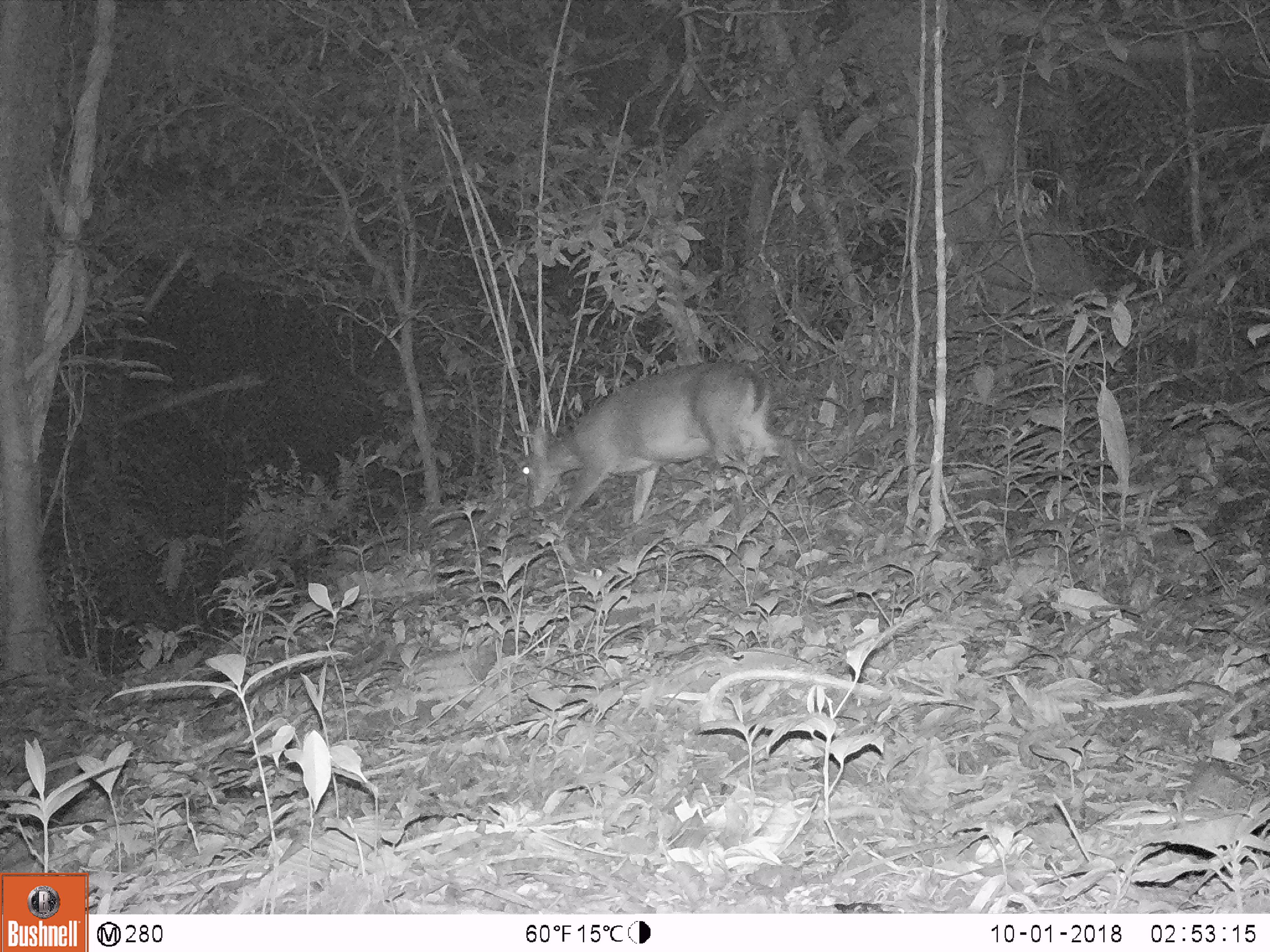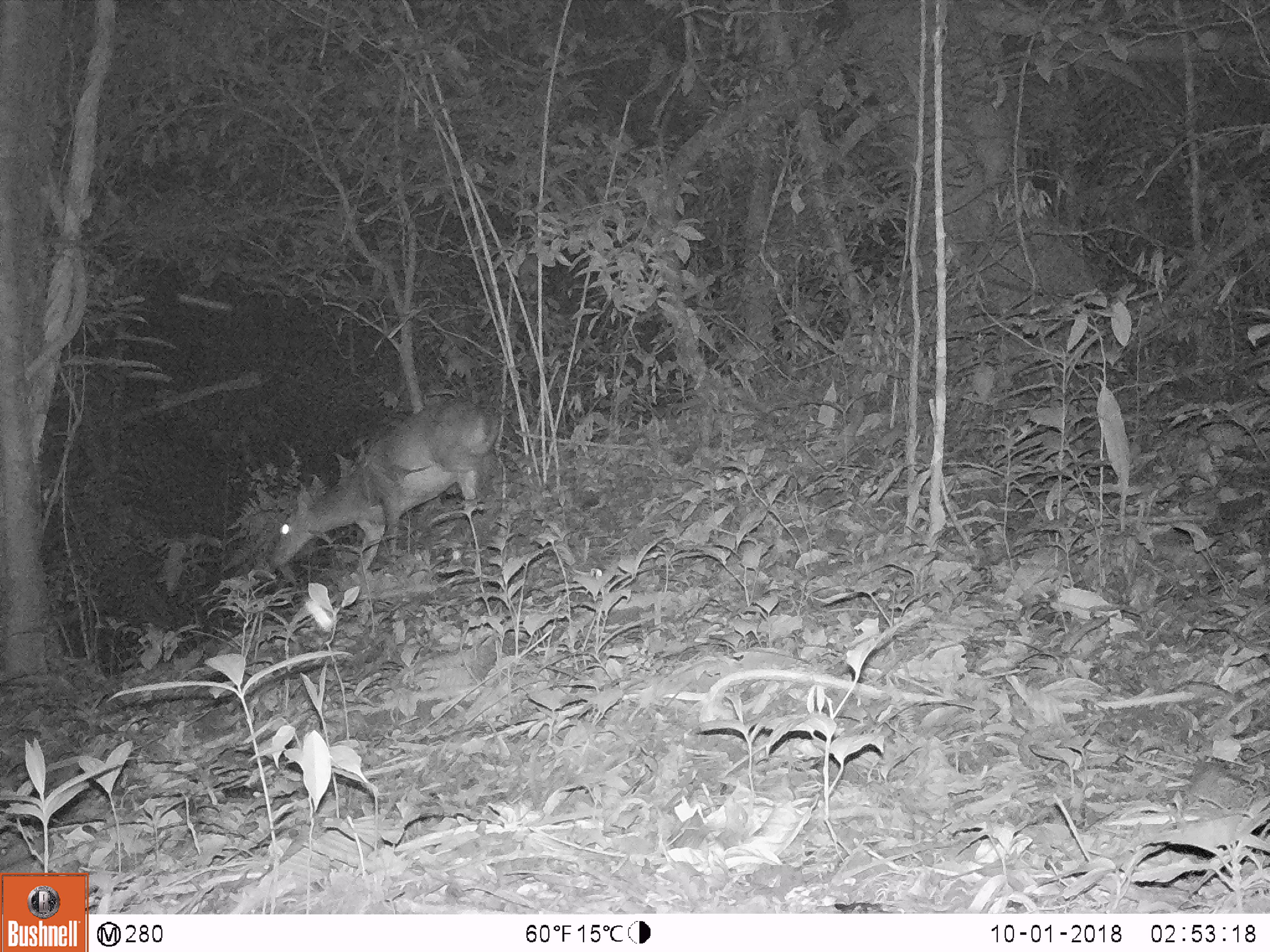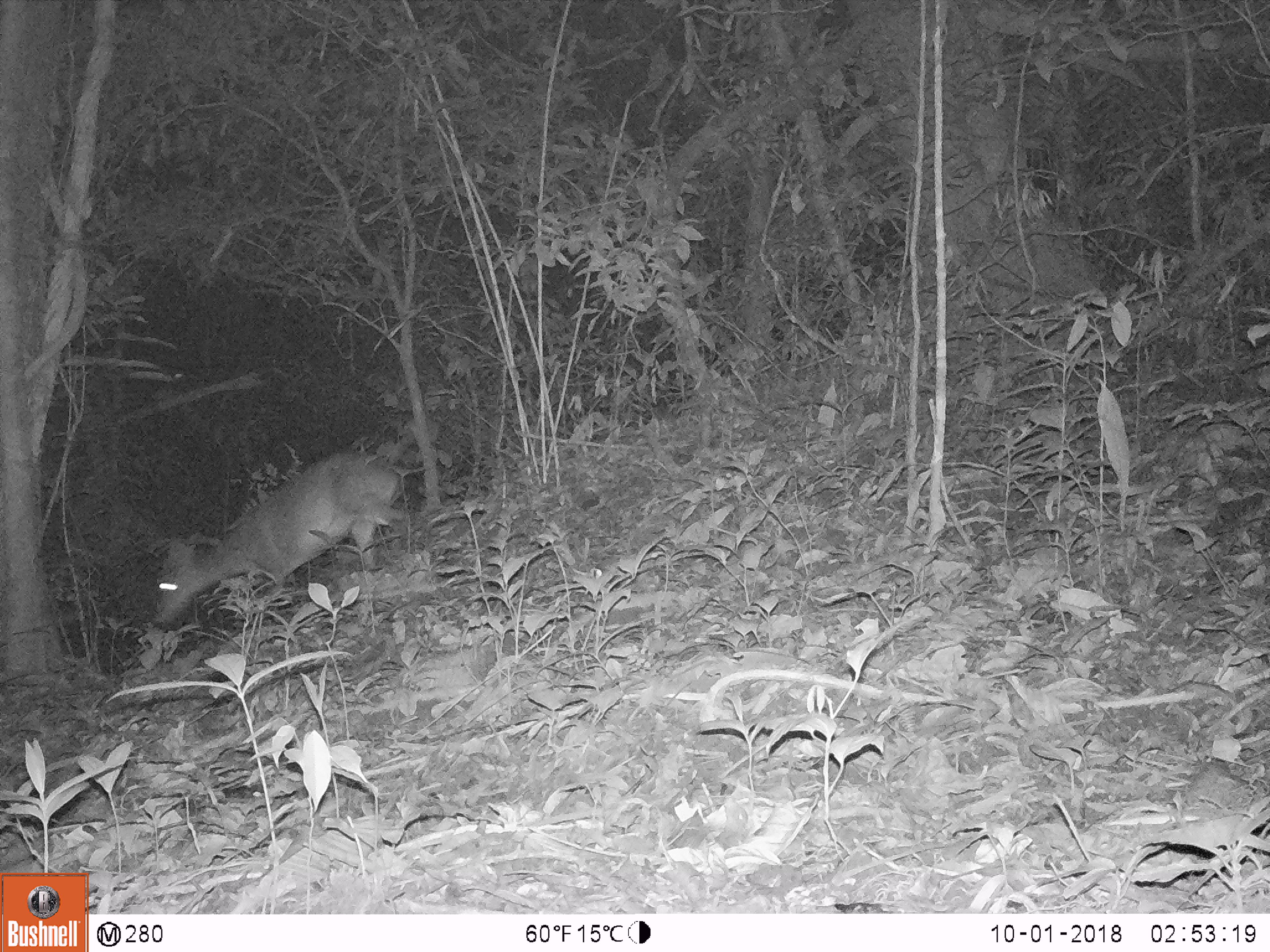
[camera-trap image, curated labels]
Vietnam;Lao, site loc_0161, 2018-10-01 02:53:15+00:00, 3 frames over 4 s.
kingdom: Animalia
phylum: Chordata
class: Mammalia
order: Artiodactyla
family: Cervidae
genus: Muntiacus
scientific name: Muntiacus vuquangensis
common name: large-antlered muntjac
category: large antlered muntjac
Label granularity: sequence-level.